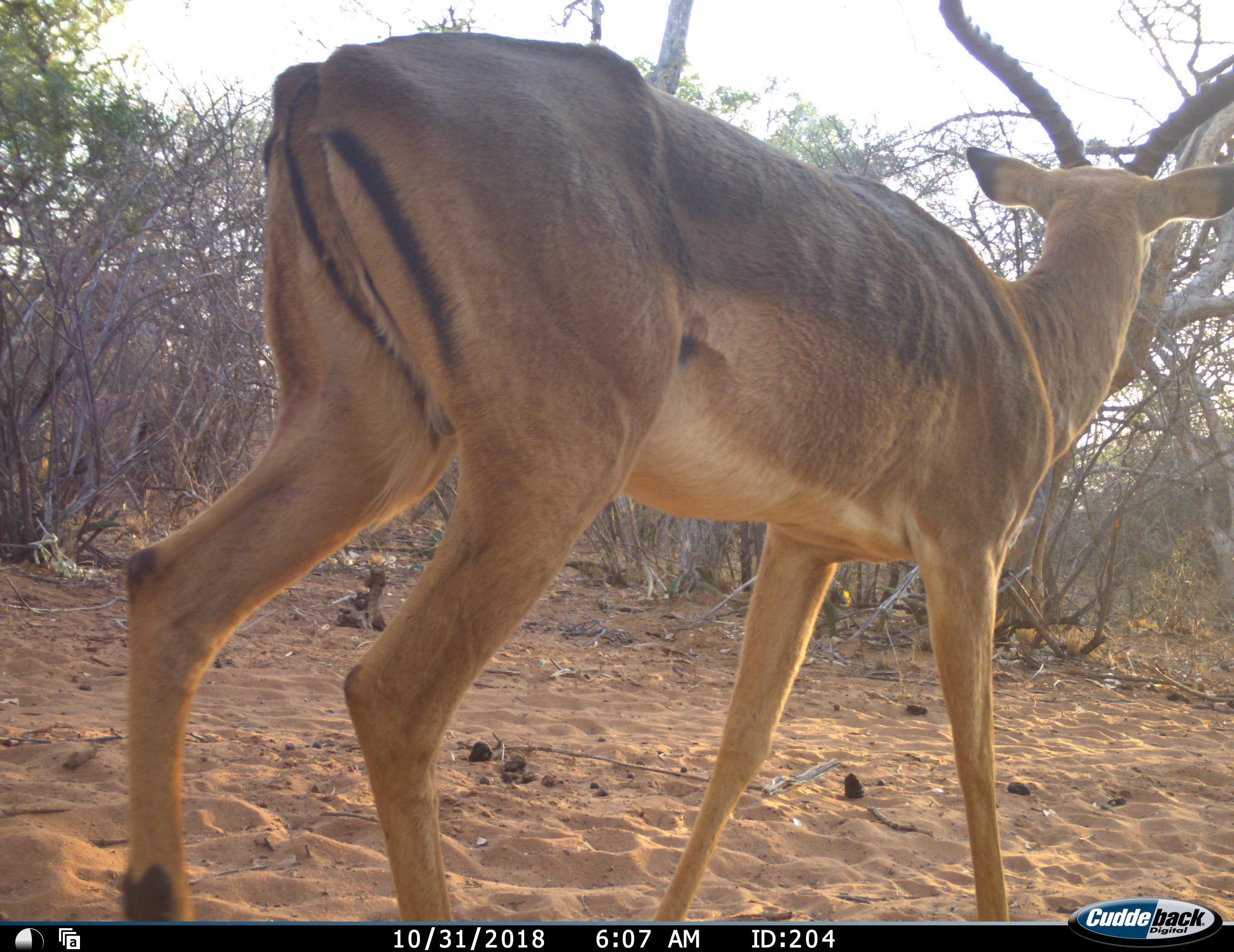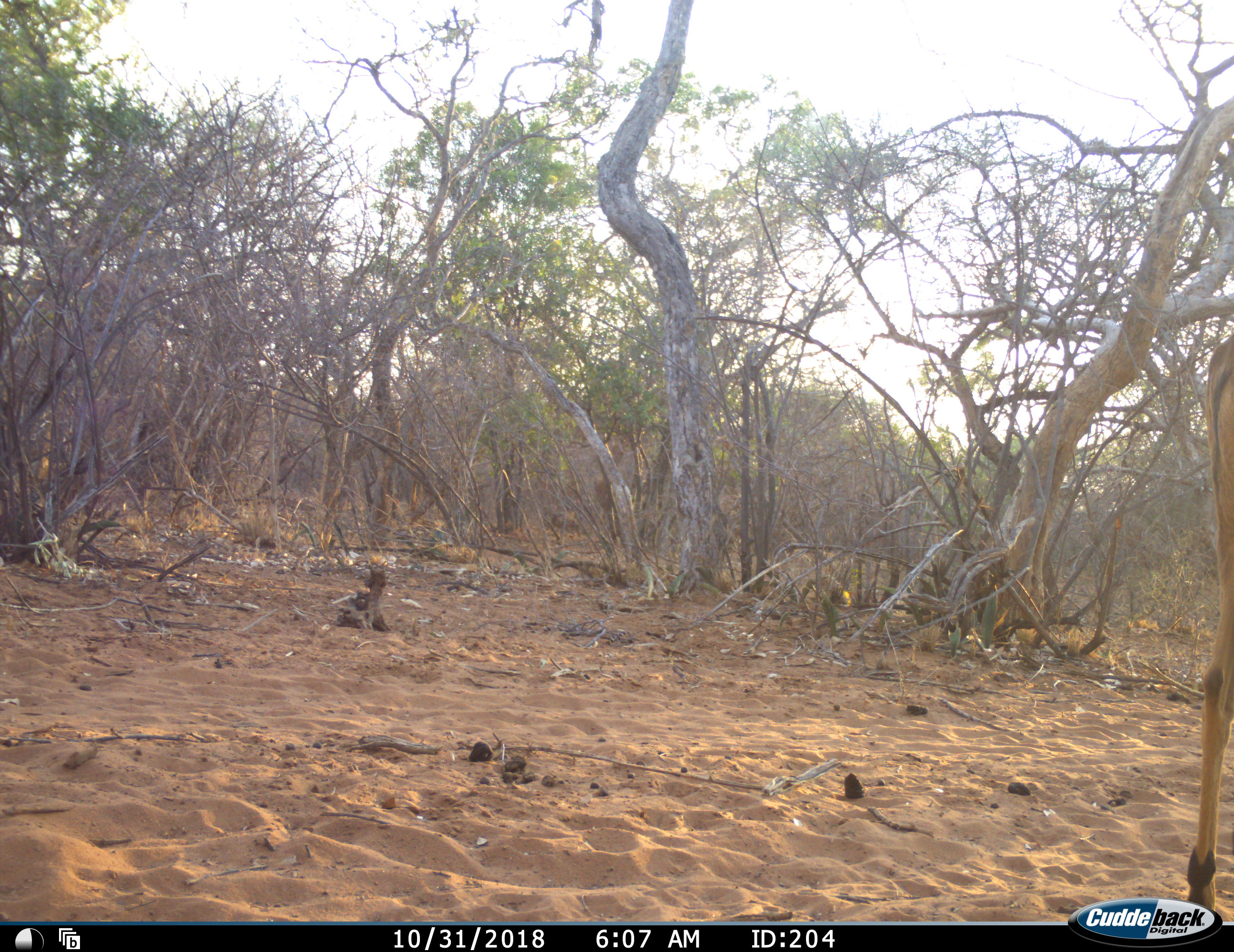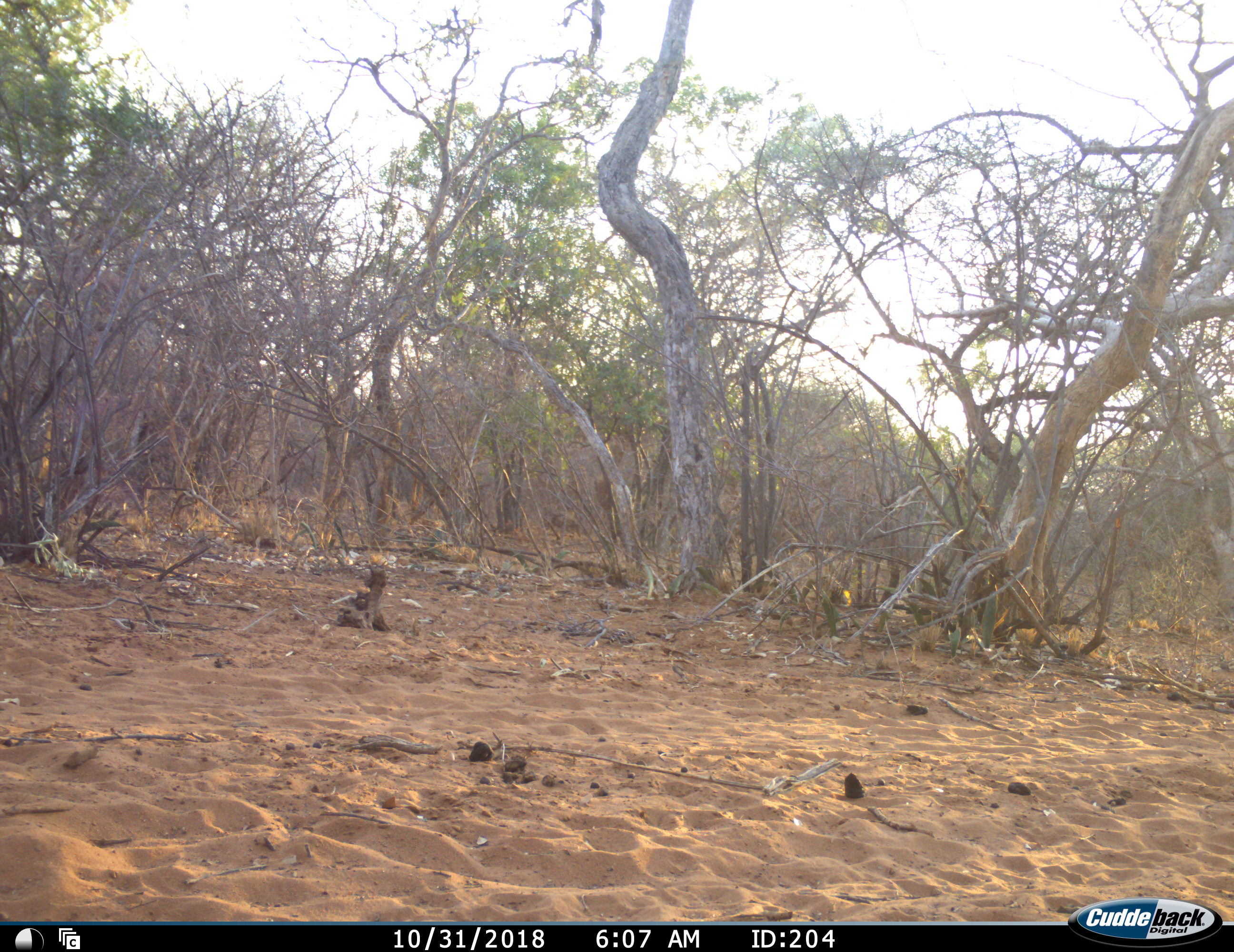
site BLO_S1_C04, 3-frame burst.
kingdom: Animalia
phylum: Chordata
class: Mammalia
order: Artiodactyla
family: Bovidae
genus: Aepyceros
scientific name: Aepyceros melampus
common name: impala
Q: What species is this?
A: Impala (Aepyceros melampus).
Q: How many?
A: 1.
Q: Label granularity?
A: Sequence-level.